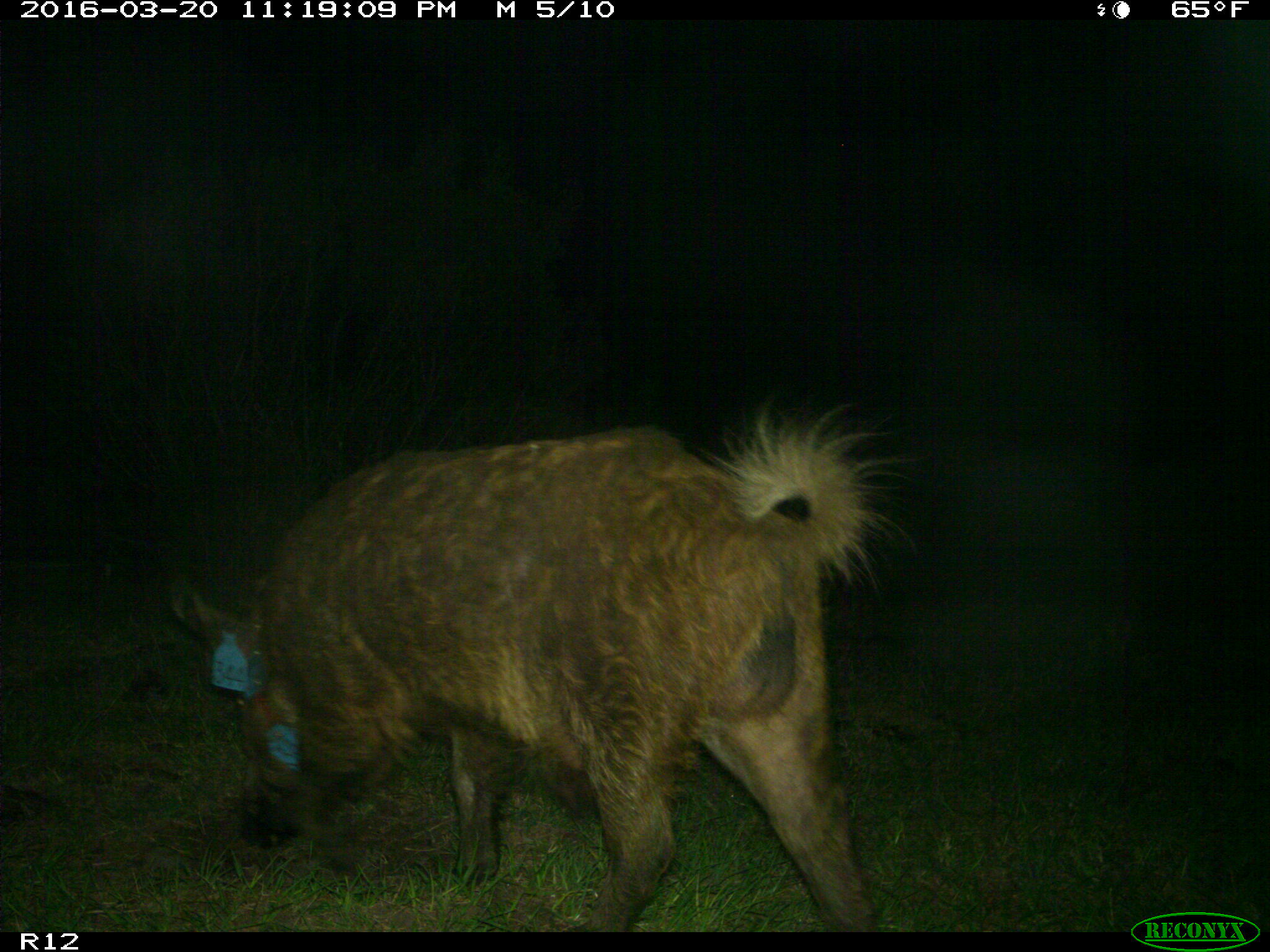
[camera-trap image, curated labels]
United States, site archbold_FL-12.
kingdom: Animalia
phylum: Chordata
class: Mammalia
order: Artiodactyla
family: Suidae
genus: Sus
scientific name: Sus scrofa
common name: wild boar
Sus scrofa (wild boar).